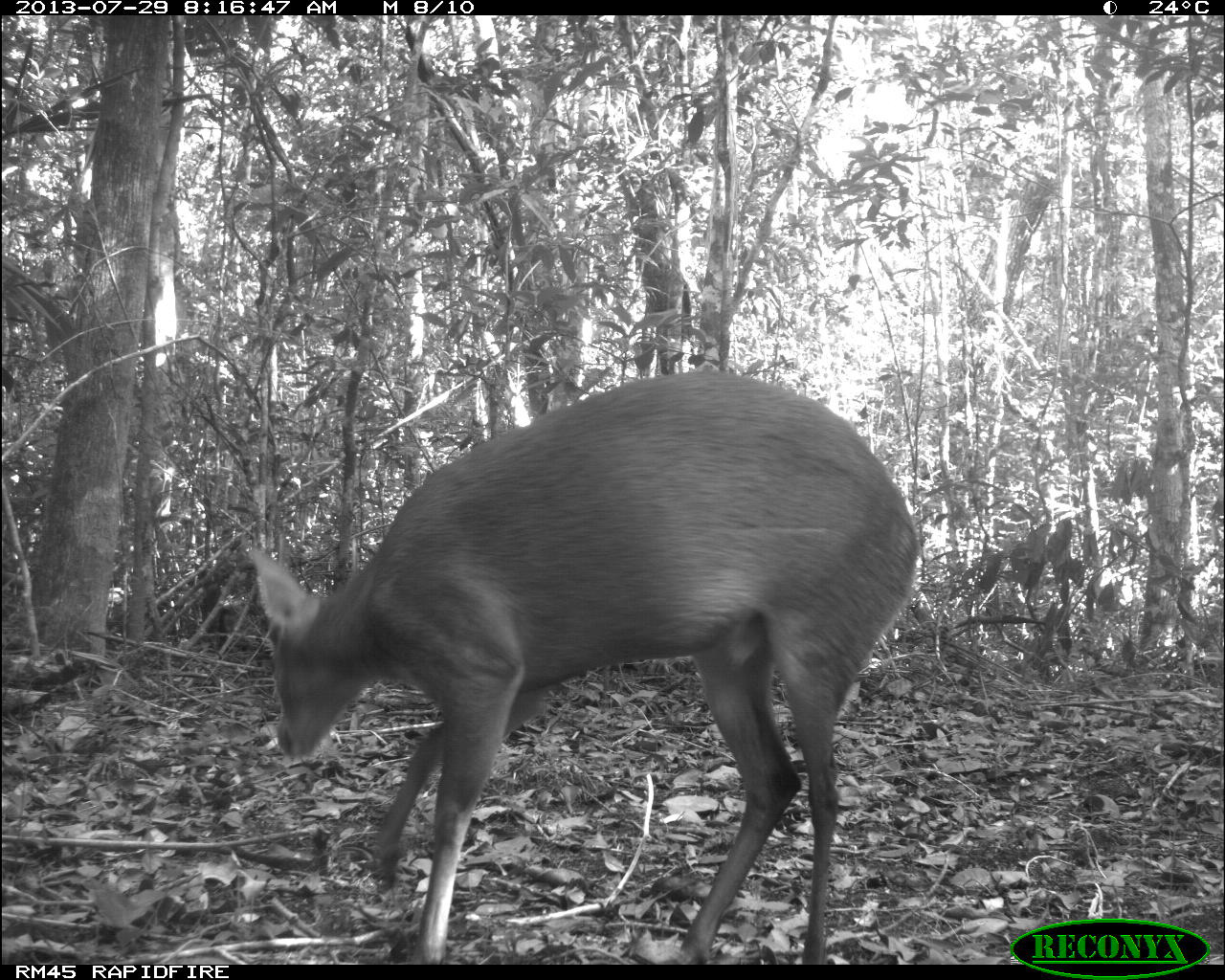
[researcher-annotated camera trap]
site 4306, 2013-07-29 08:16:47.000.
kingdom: Animalia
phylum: Chordata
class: Mammalia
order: Artiodactyla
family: Cervidae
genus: Mazama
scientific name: Mazama temama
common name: central american red brocket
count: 1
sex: male